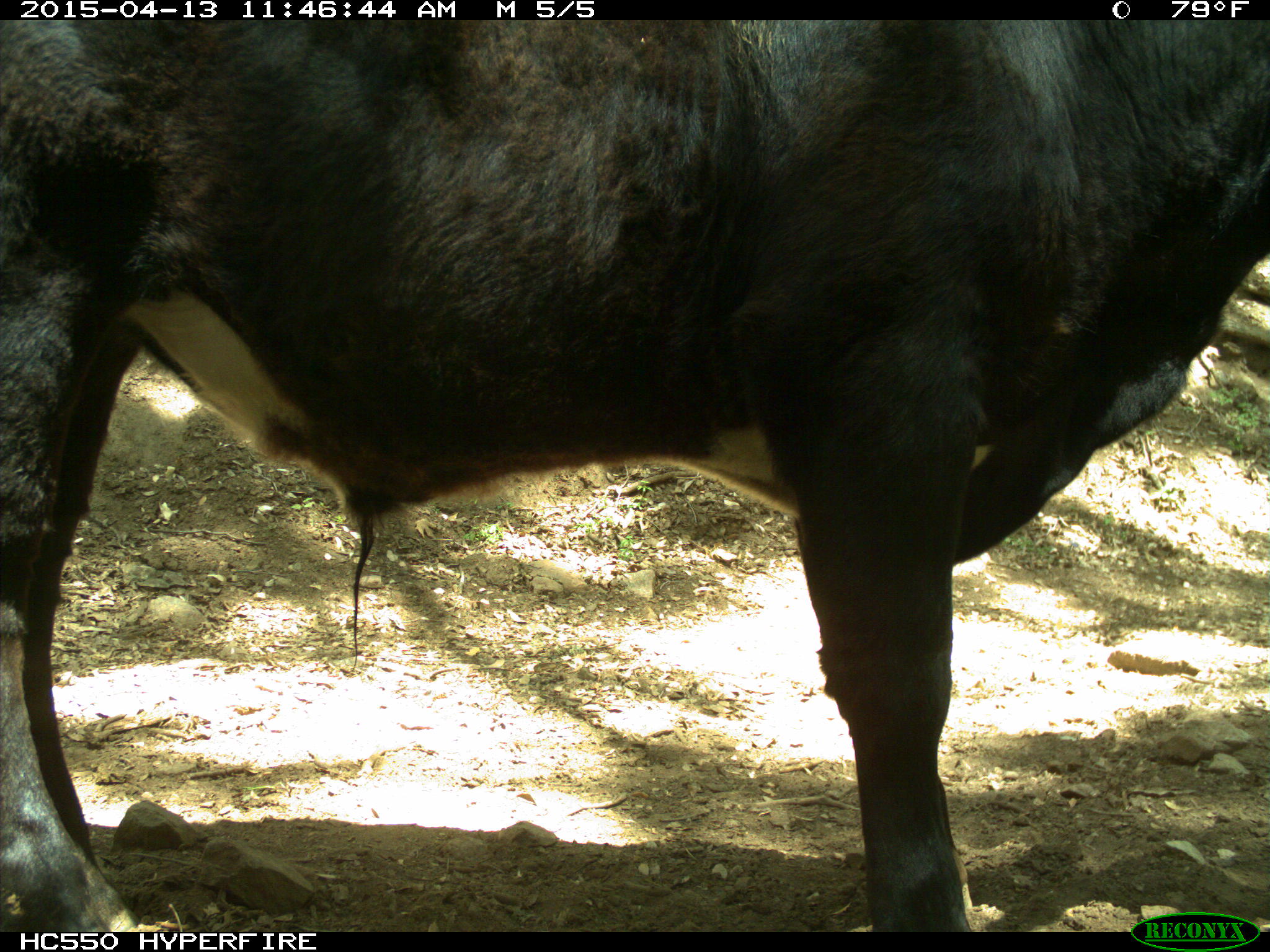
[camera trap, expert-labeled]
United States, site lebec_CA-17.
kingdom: Animalia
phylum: Chordata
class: Mammalia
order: Artiodactyla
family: Bovidae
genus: Bos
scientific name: Bos taurus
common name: domestic cow